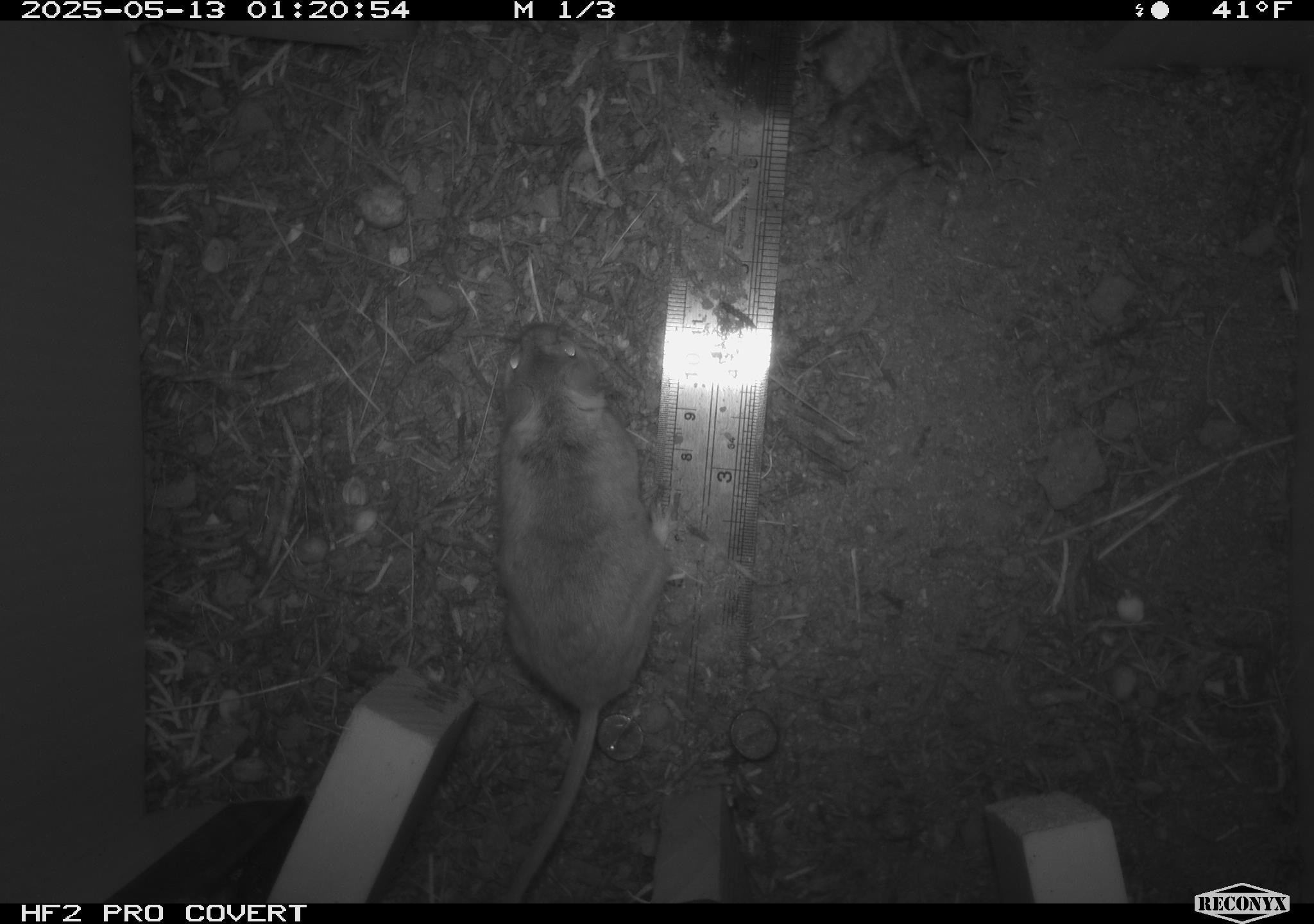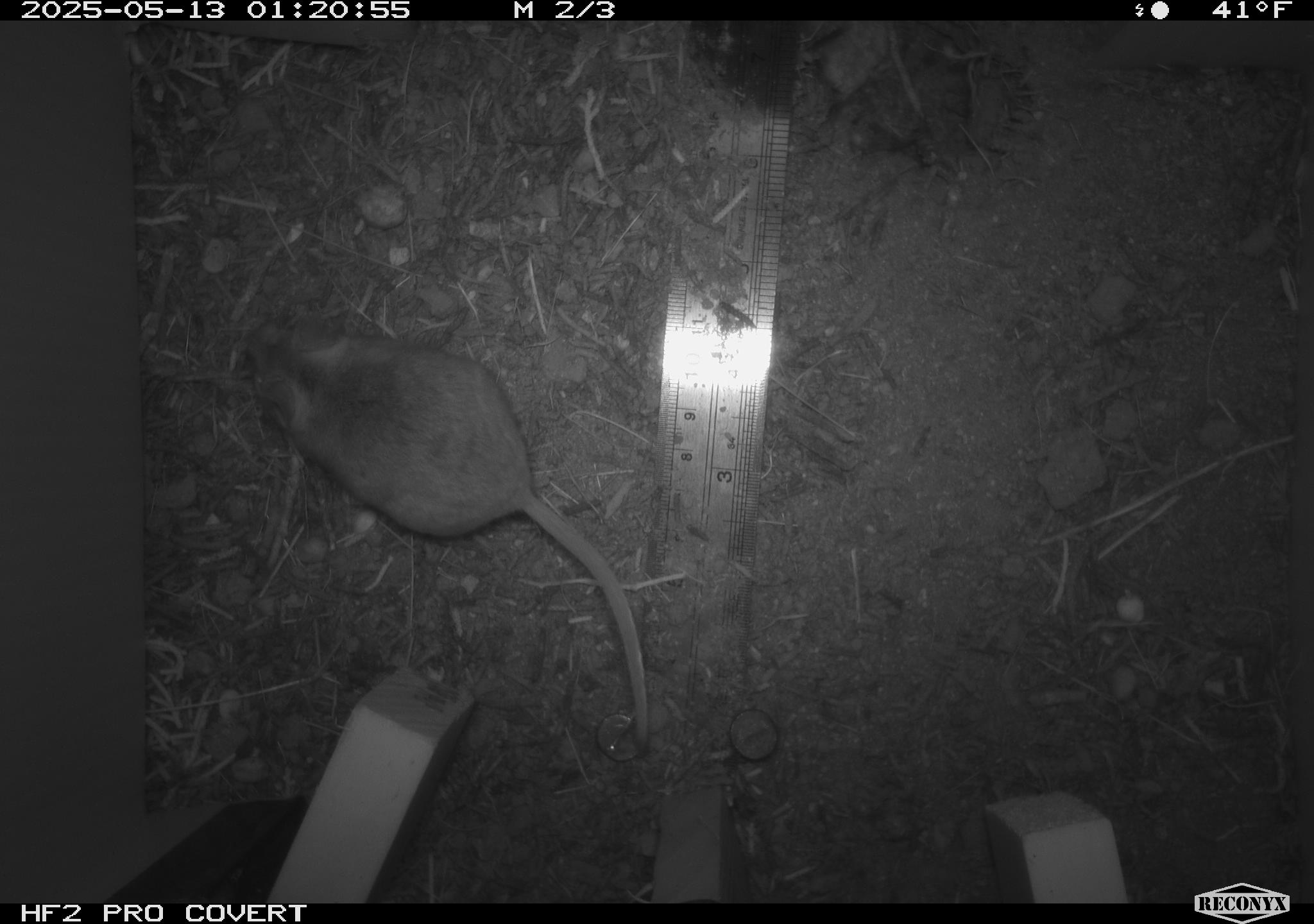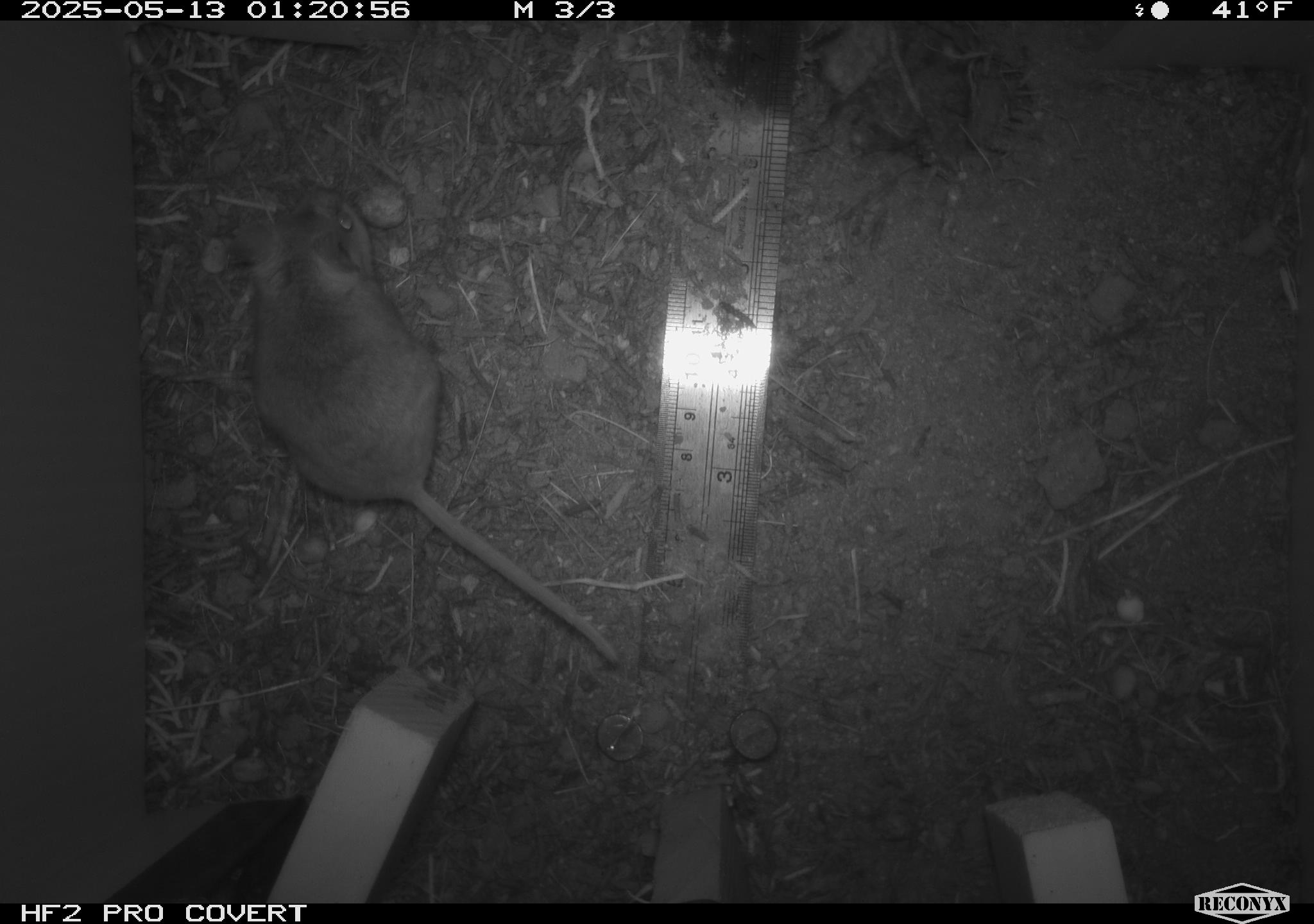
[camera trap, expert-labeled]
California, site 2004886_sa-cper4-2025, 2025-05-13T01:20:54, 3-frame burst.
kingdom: Animalia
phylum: Chordata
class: Mammalia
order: Rodentia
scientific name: Rodentia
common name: rodent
Rodent (Rodentia).